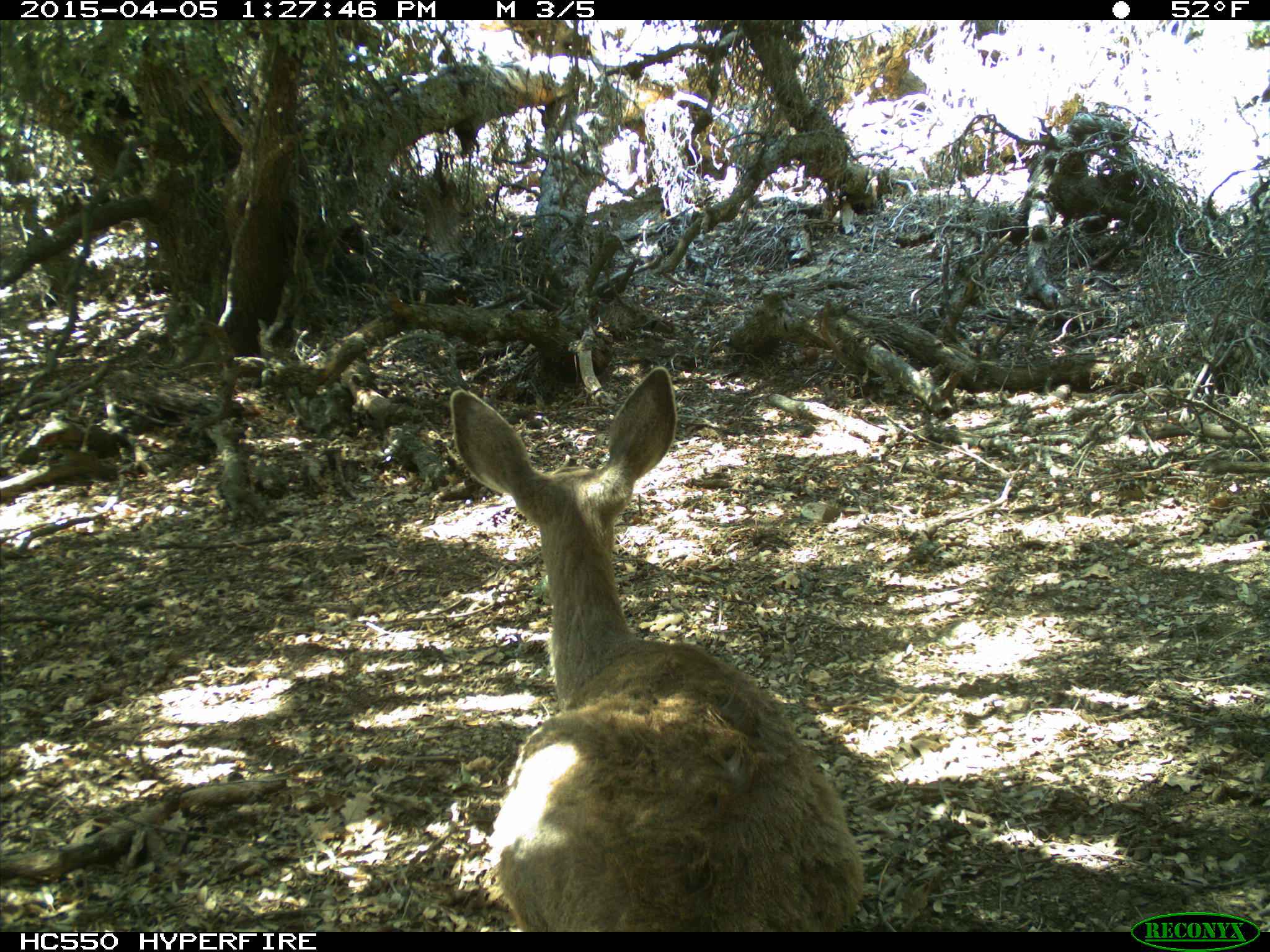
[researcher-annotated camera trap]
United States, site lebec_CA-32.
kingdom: Animalia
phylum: Chordata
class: Mammalia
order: Artiodactyla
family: Cervidae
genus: Odocoileus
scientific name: Odocoileus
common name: deer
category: unidentified deer